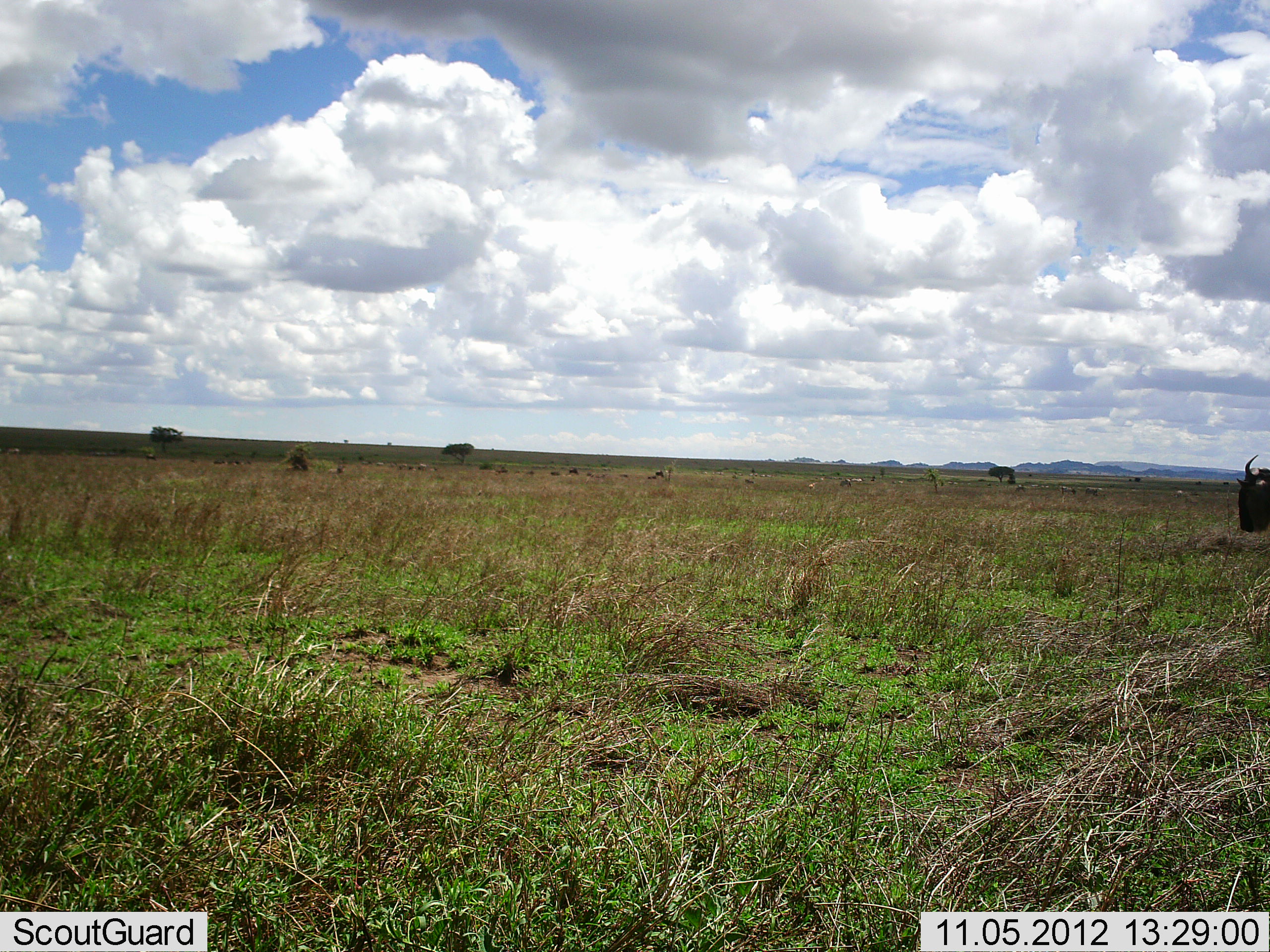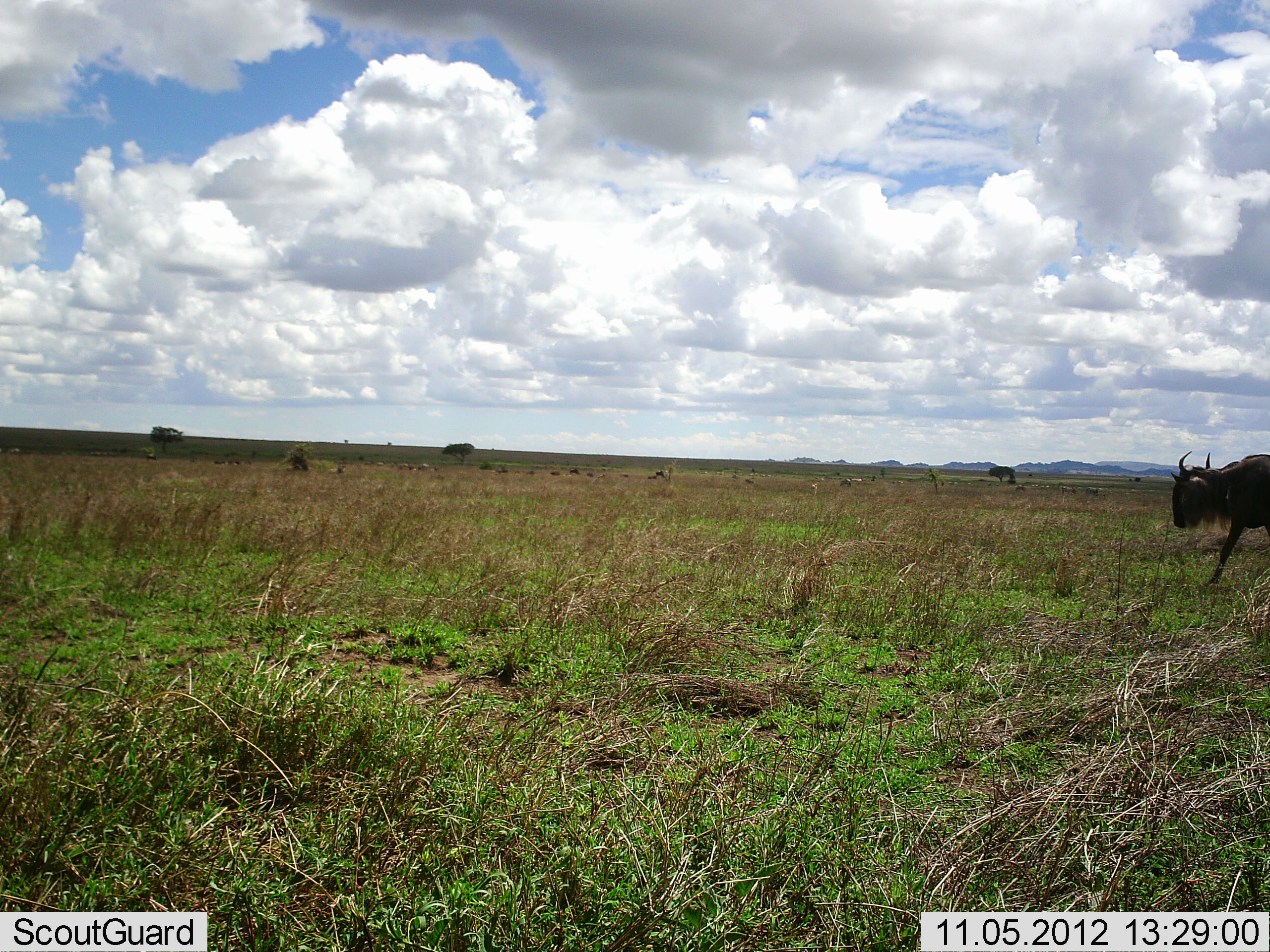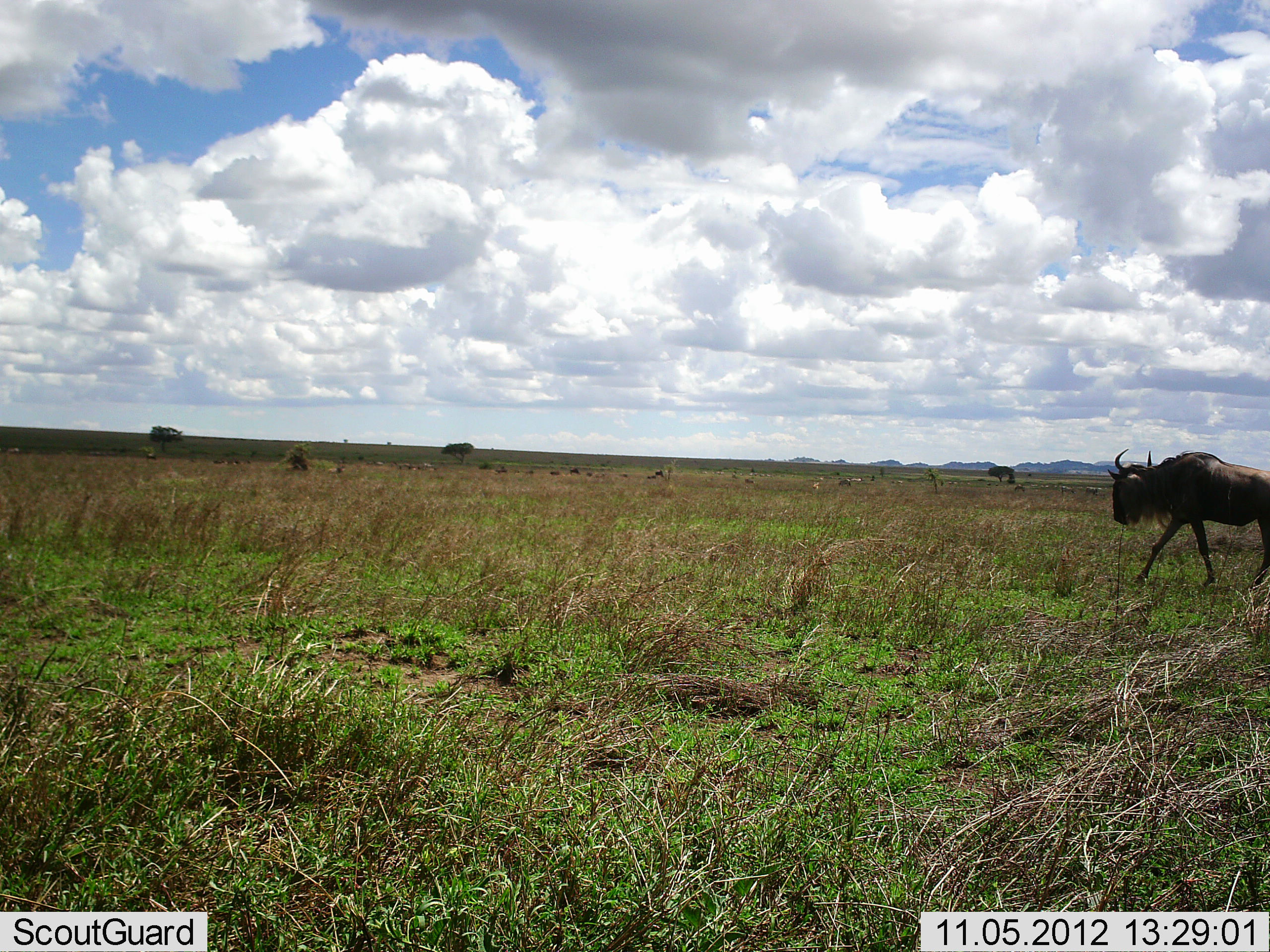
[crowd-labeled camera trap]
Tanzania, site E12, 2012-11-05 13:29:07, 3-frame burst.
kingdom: Animalia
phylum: Chordata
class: Mammalia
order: Artiodactyla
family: Bovidae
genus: Connochaetes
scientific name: Connochaetes taurinus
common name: blue wildebeest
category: wildebeest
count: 1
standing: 10%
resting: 0%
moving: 100%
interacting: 0%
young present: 0%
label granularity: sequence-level